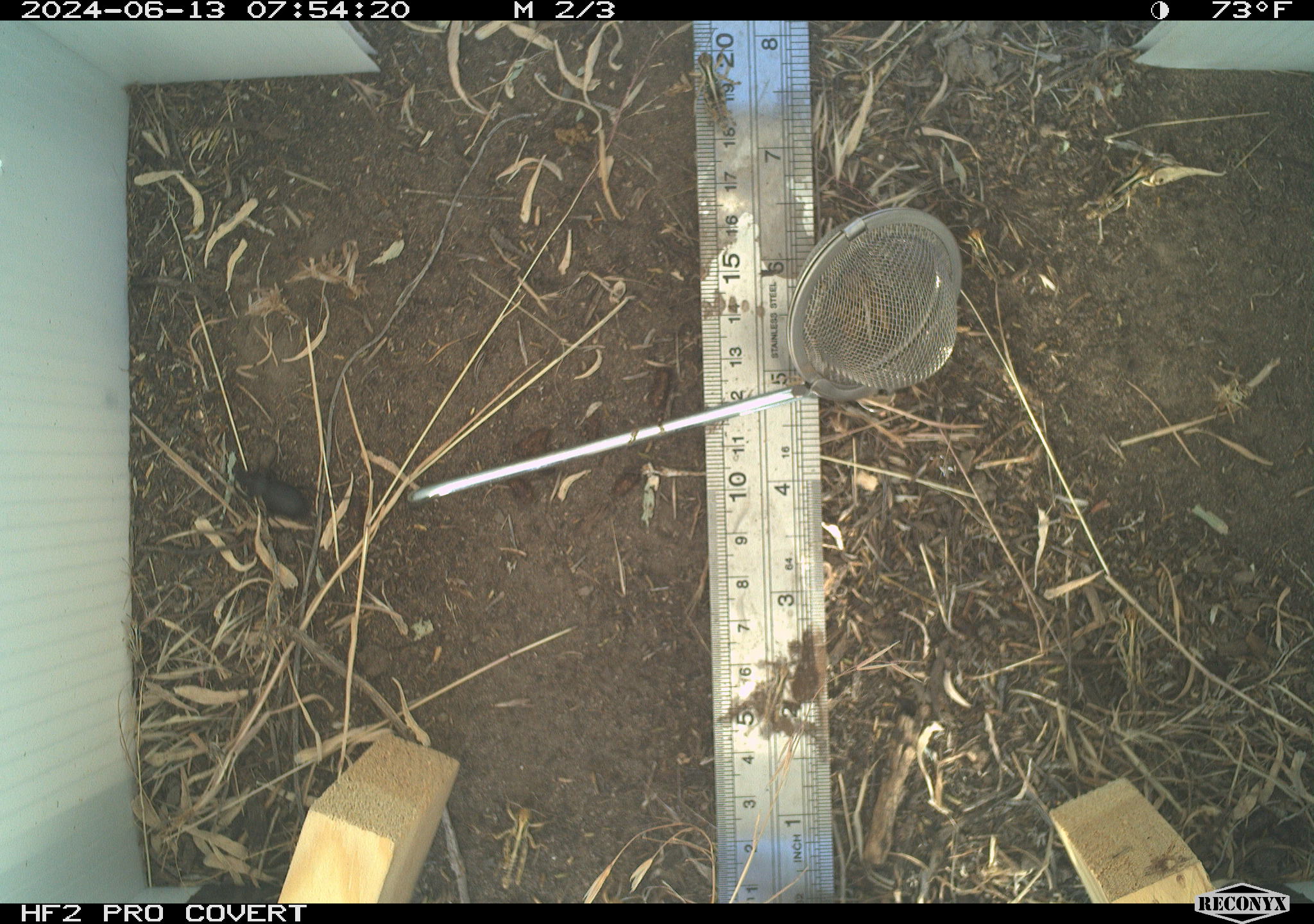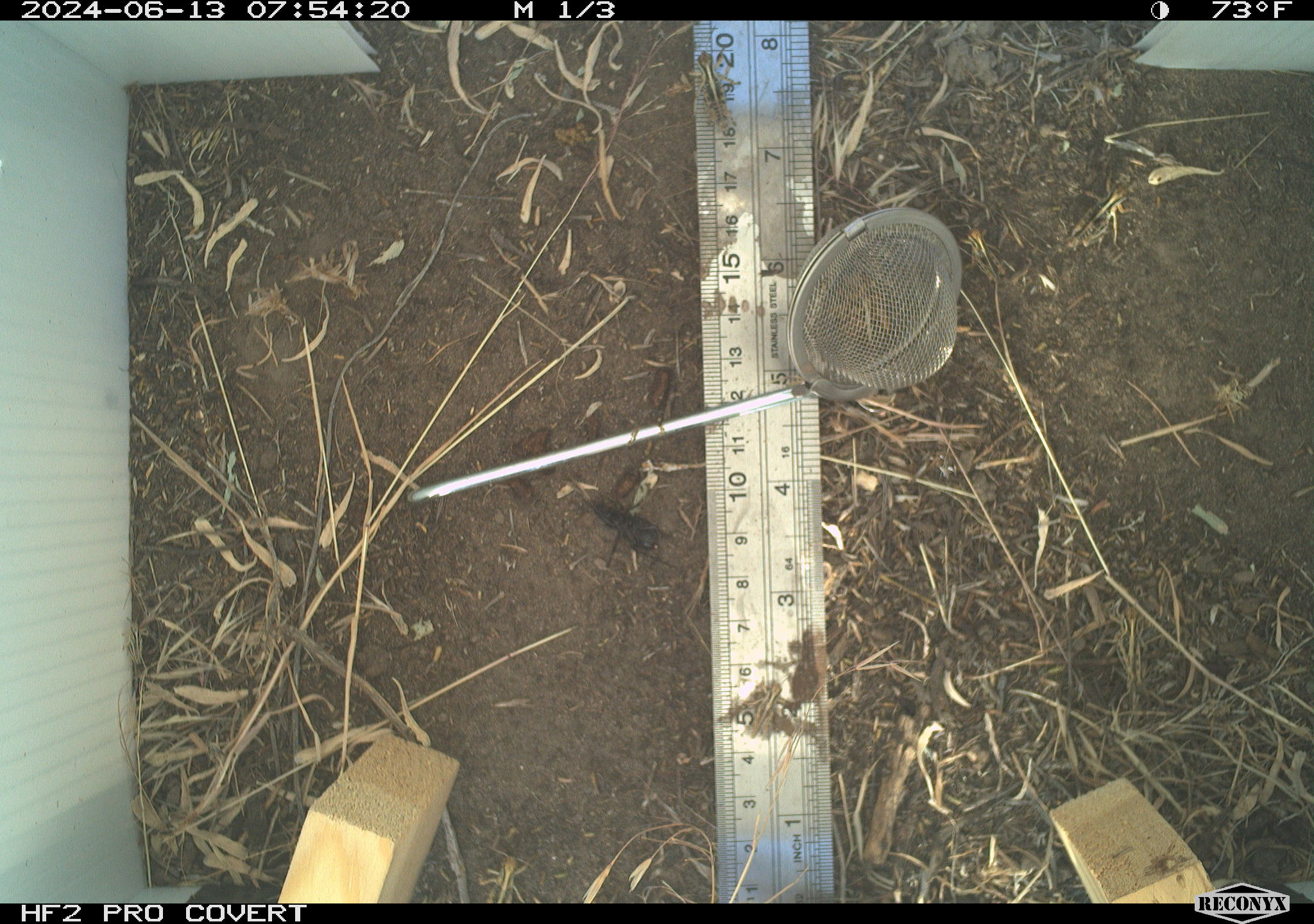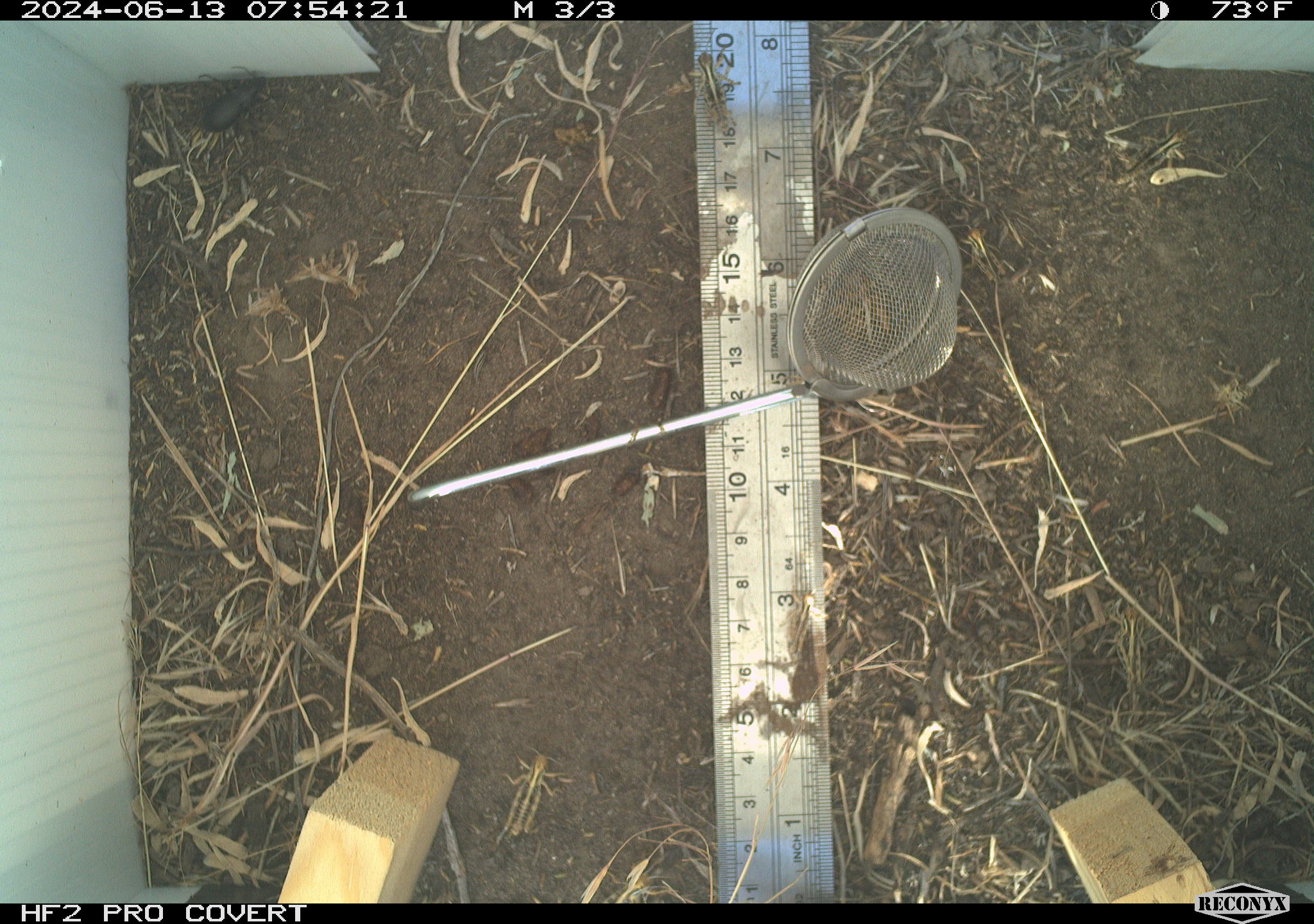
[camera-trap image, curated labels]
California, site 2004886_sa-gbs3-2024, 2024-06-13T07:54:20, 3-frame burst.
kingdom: Animalia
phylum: Arthropoda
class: Insecta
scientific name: Insecta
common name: insect